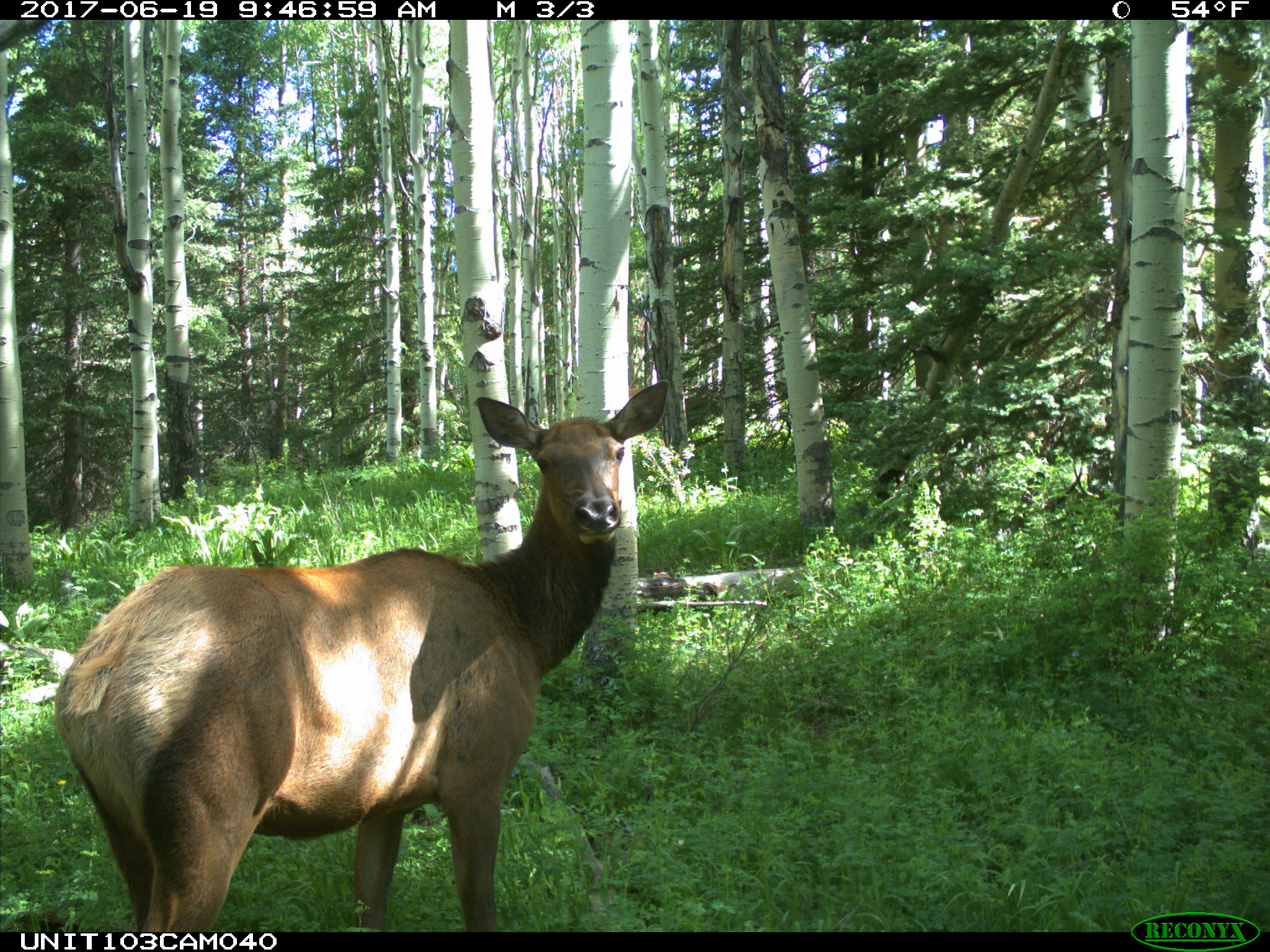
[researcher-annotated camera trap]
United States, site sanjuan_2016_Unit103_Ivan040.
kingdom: Animalia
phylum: Chordata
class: Mammalia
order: Artiodactyla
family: Cervidae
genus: Cervus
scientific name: Cervus elaphus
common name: red deer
Cervus elaphus (red deer).